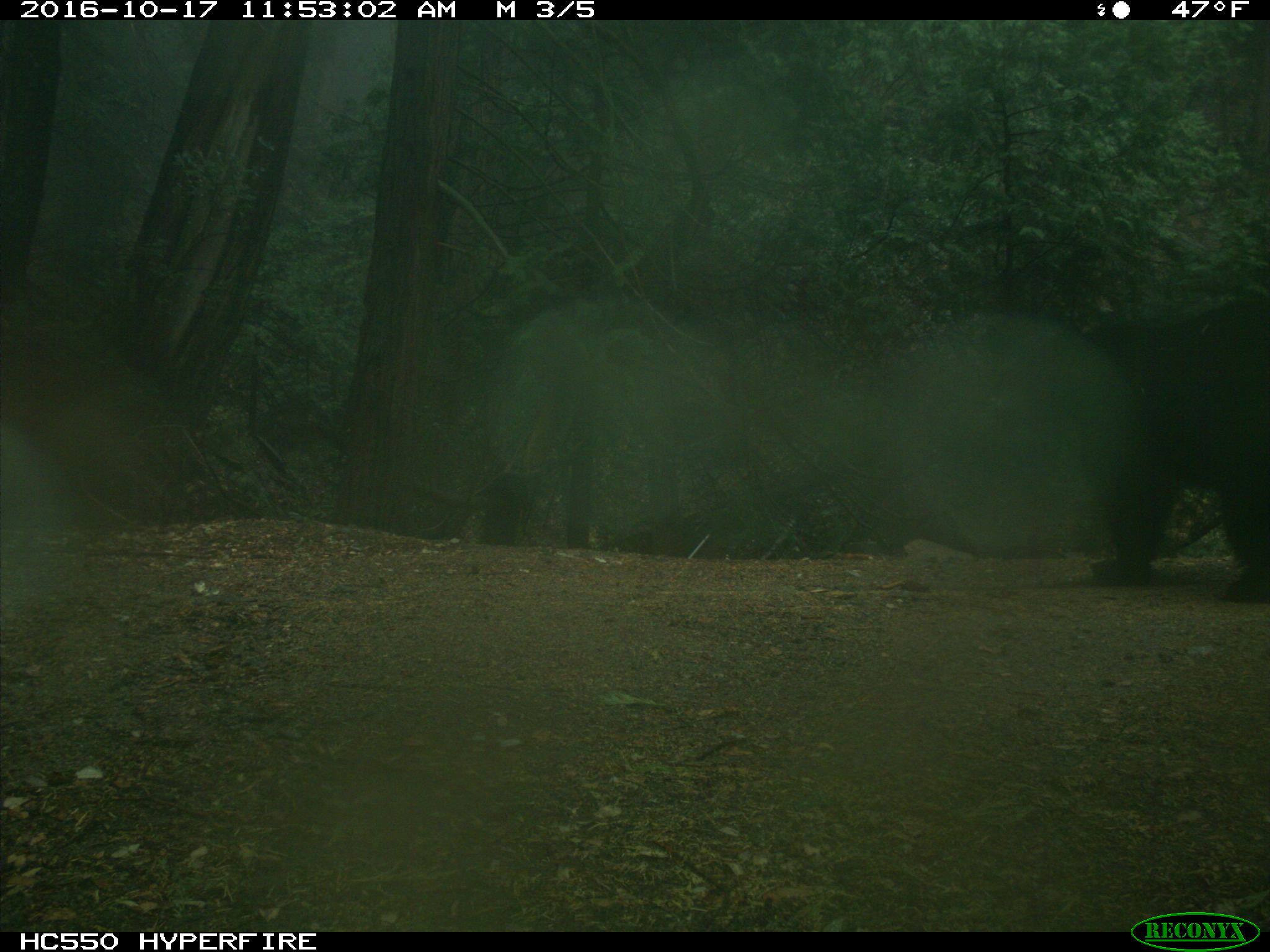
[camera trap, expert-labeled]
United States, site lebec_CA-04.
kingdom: Animalia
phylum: Chordata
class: Mammalia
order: Carnivora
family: Ursidae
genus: Ursus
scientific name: Ursus americanus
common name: american black bear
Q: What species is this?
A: Ursus americanus (american black bear).